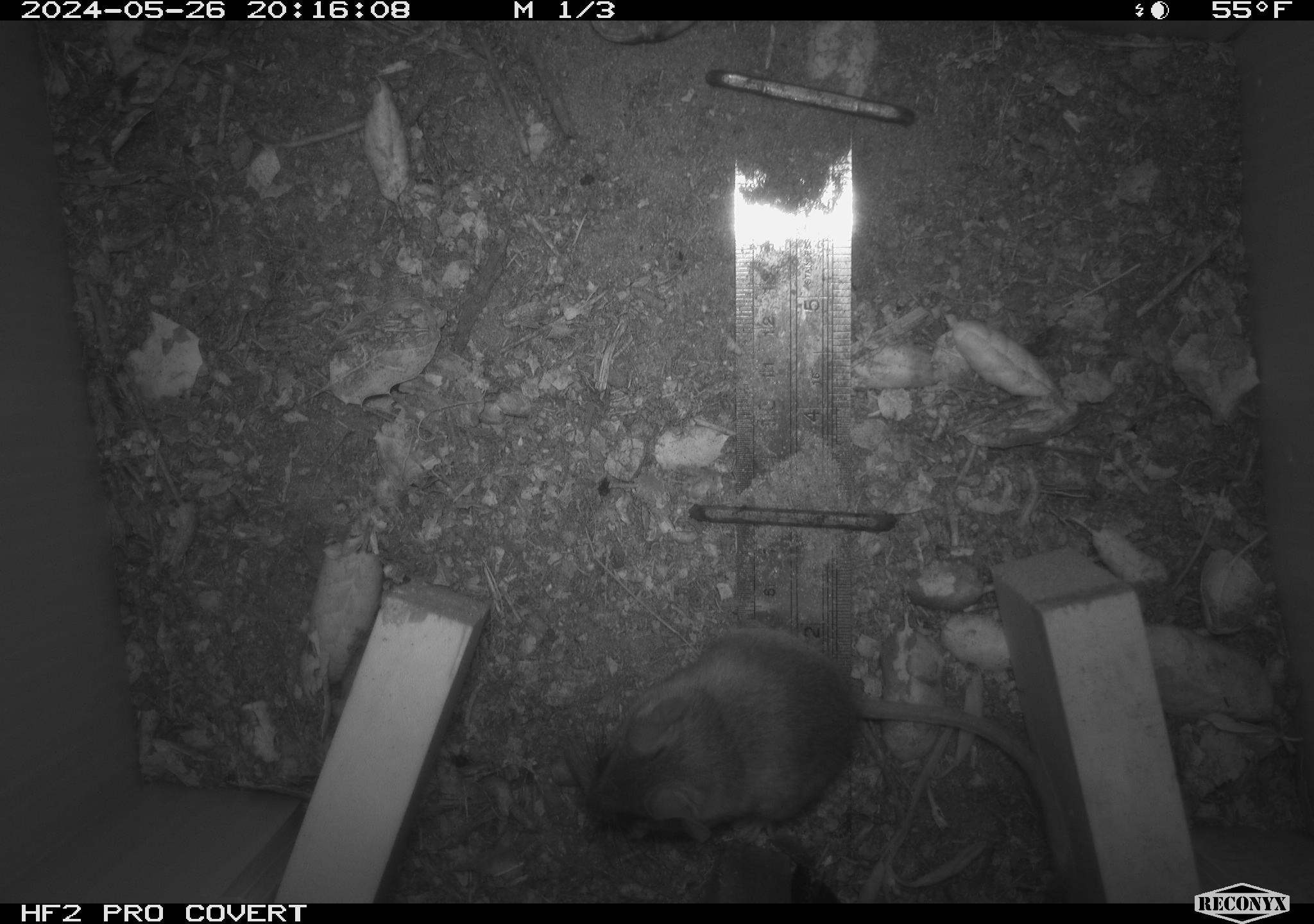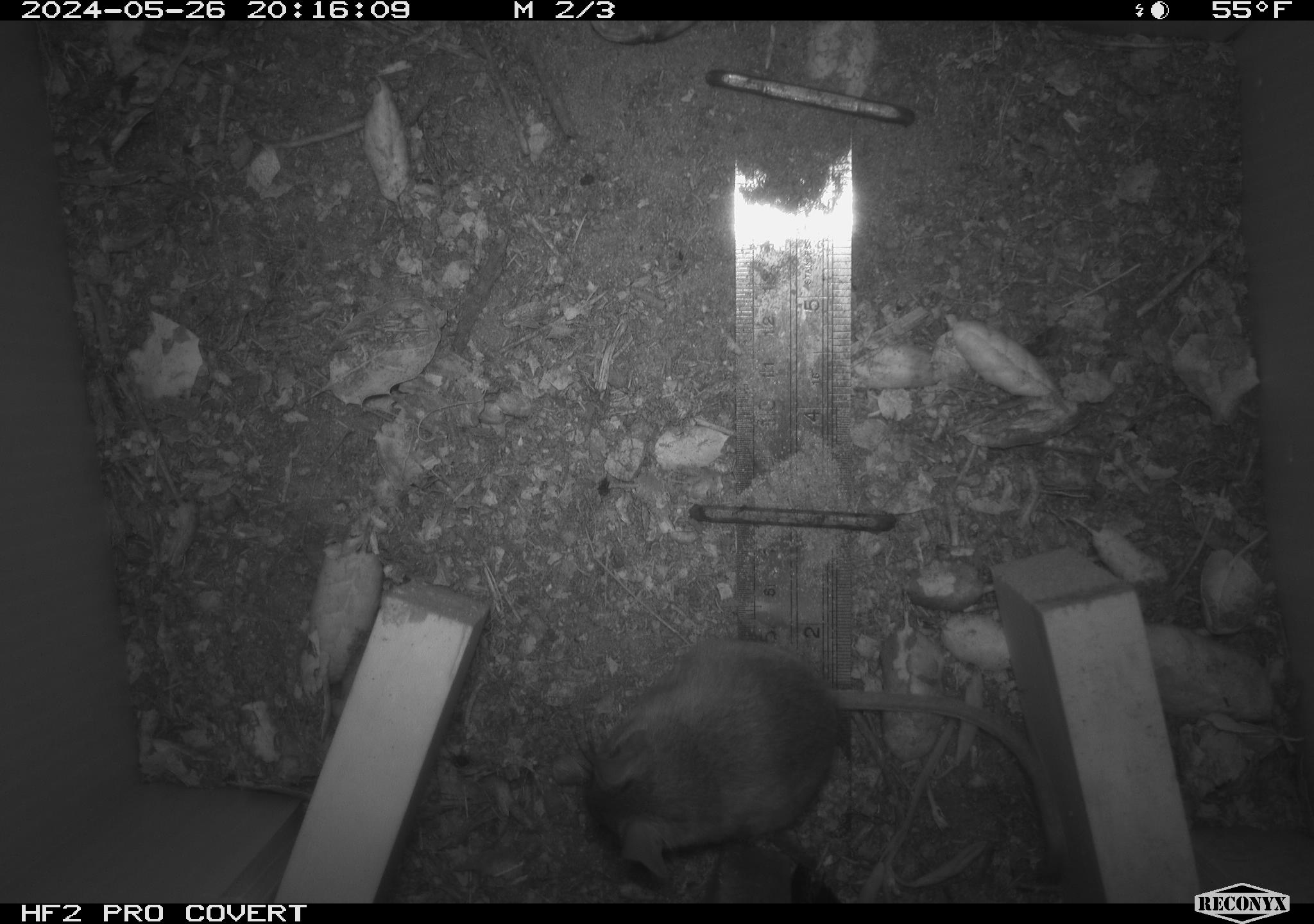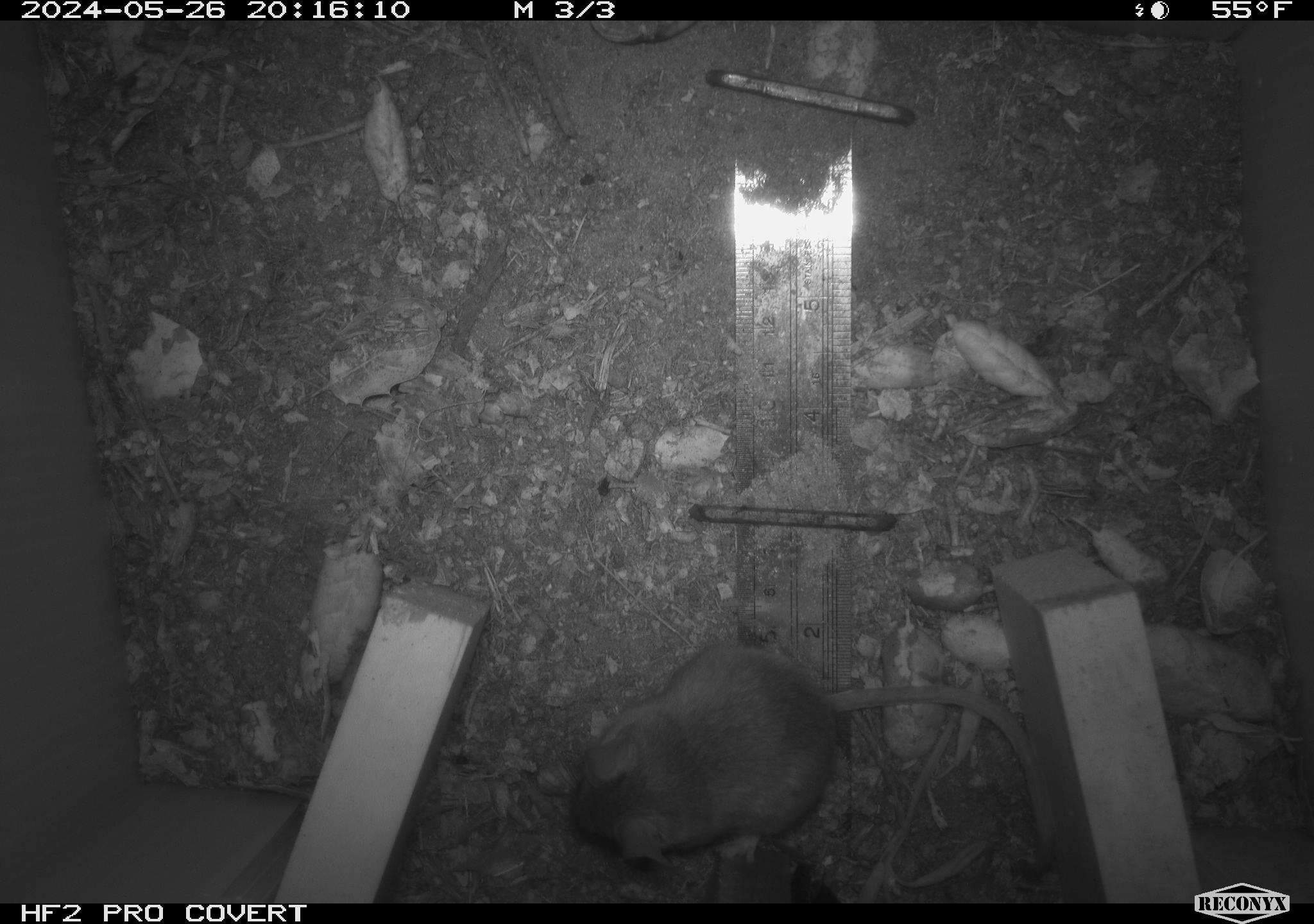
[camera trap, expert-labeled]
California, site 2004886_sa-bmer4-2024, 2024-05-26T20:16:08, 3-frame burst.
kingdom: Animalia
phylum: Chordata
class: Mammalia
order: Rodentia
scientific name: Rodentia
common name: mouse species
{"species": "mouse species (Rodentia)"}